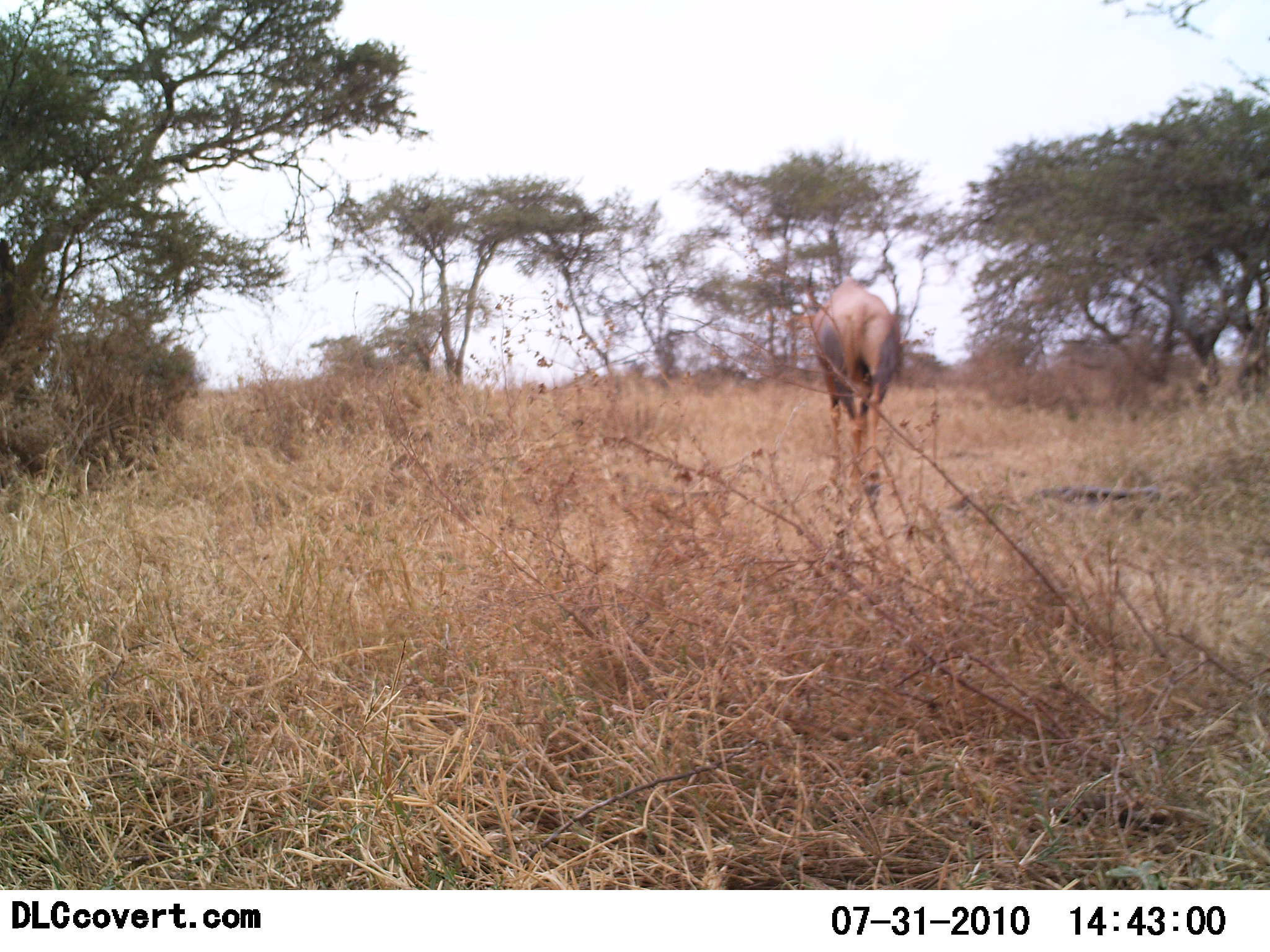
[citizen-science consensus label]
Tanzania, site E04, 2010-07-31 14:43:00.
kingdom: Animalia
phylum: Chordata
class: Mammalia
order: Artiodactyla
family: Bovidae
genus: Damaliscus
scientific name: Damaliscus lunatus jimela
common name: topi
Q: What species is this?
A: Topi (Damaliscus lunatus jimela).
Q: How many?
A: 1.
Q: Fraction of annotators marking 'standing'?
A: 65%.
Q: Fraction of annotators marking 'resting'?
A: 0%.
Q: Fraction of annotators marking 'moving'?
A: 29%.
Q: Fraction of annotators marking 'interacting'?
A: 0%.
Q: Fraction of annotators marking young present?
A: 0%.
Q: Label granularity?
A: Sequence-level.